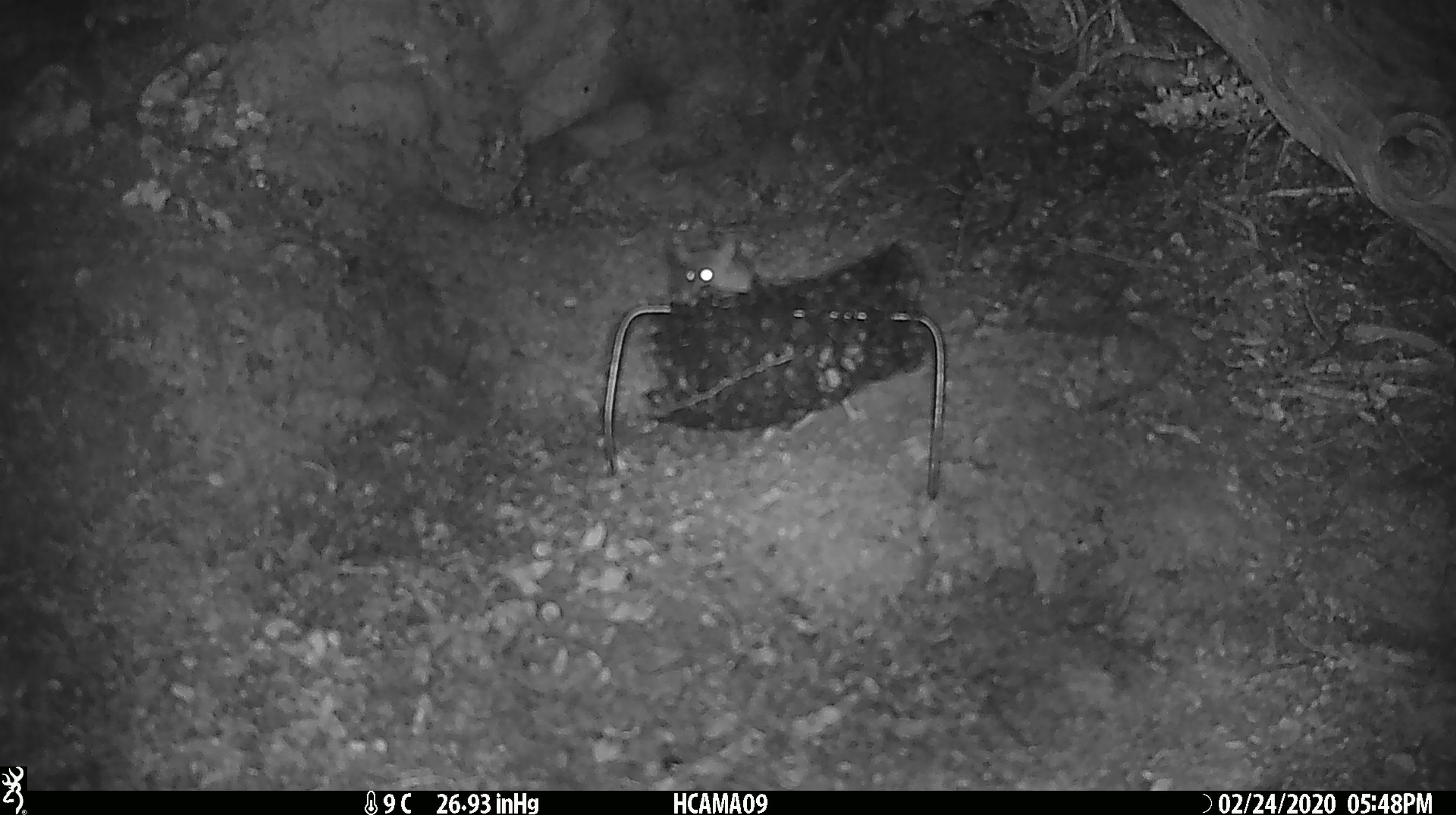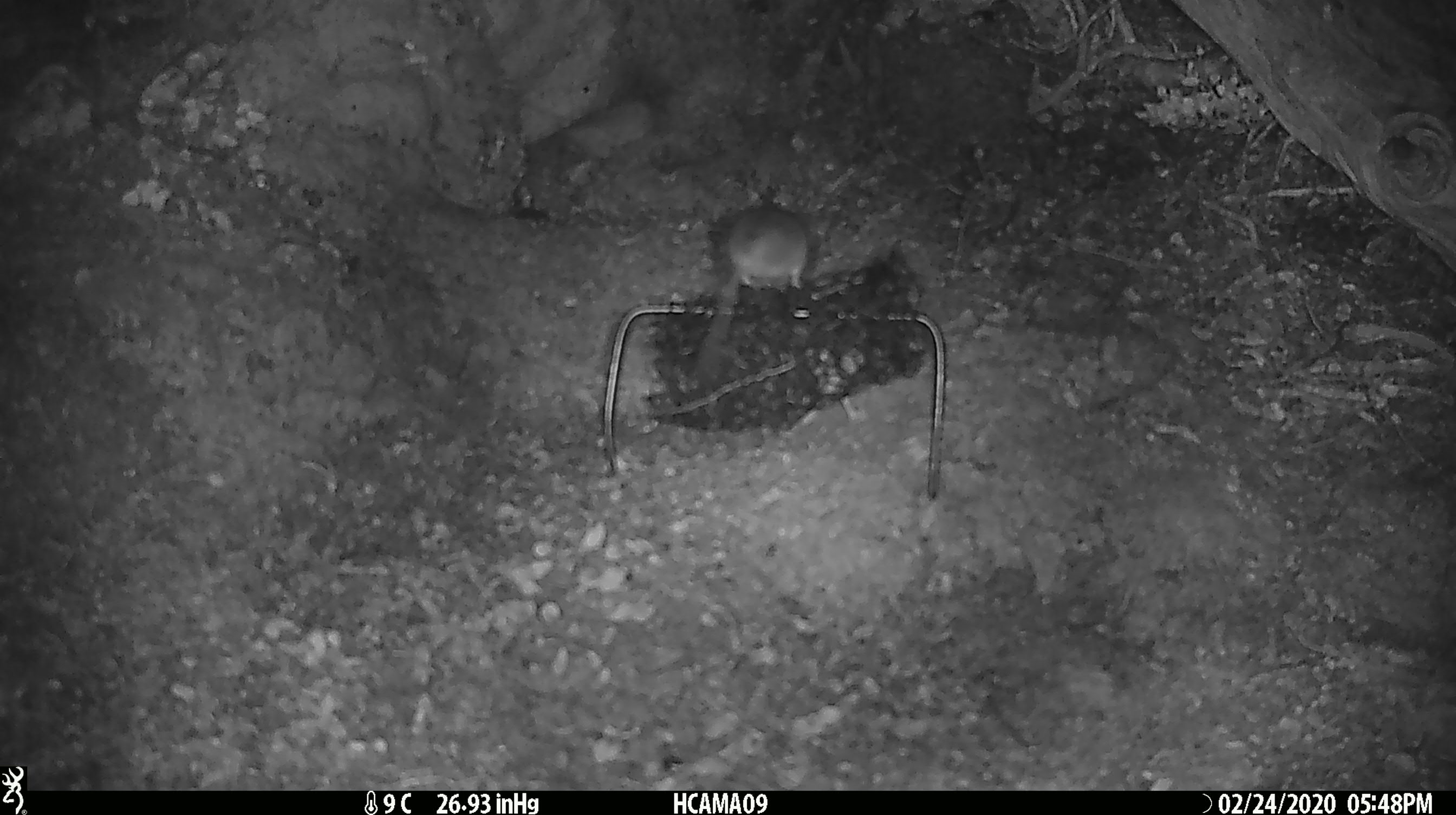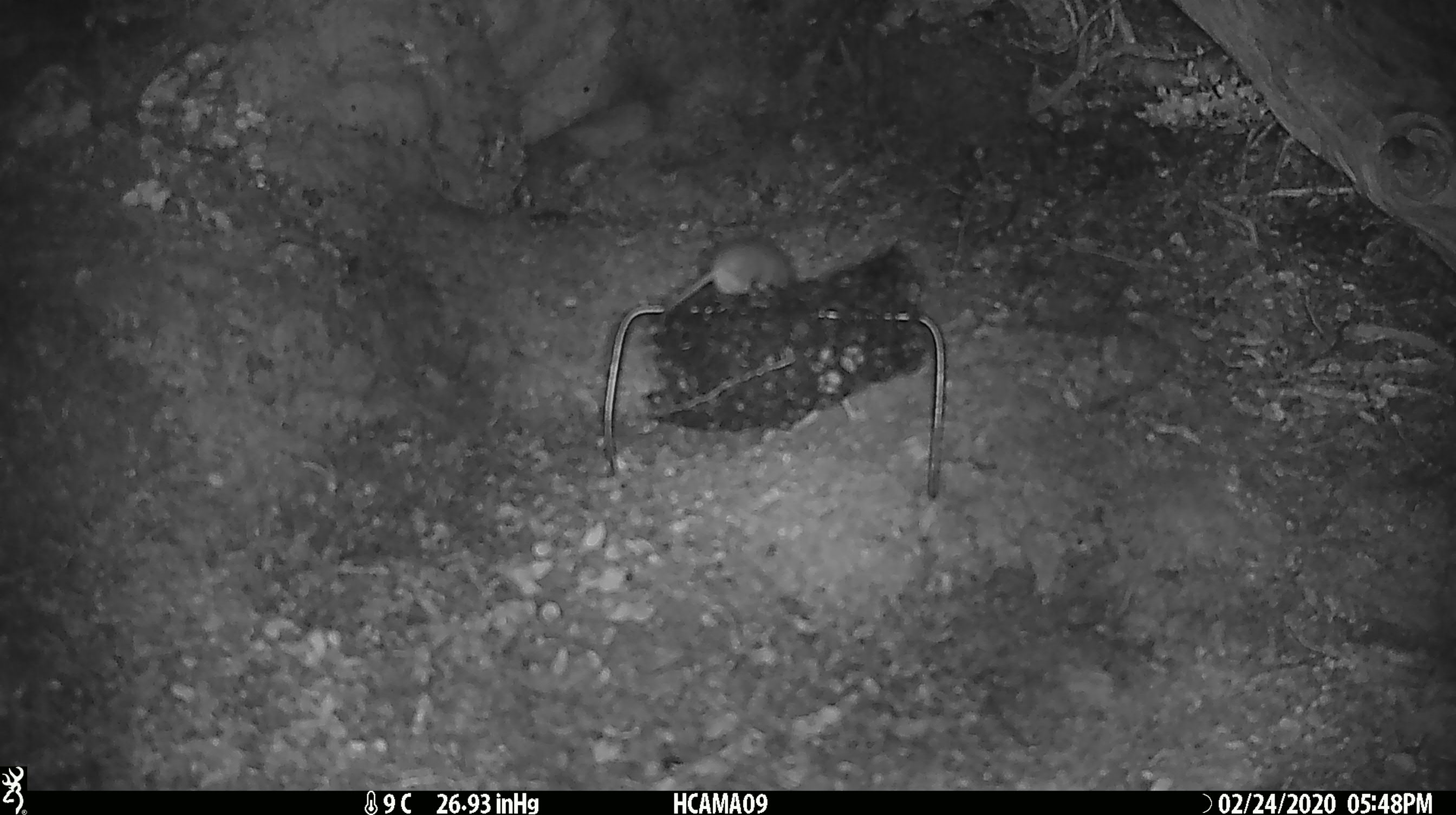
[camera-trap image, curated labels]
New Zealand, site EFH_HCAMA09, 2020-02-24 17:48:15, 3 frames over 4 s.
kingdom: Animalia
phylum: Chordata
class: Mammalia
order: Rodentia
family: Muridae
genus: Mus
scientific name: Mus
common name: mouse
Mouse (Mus).